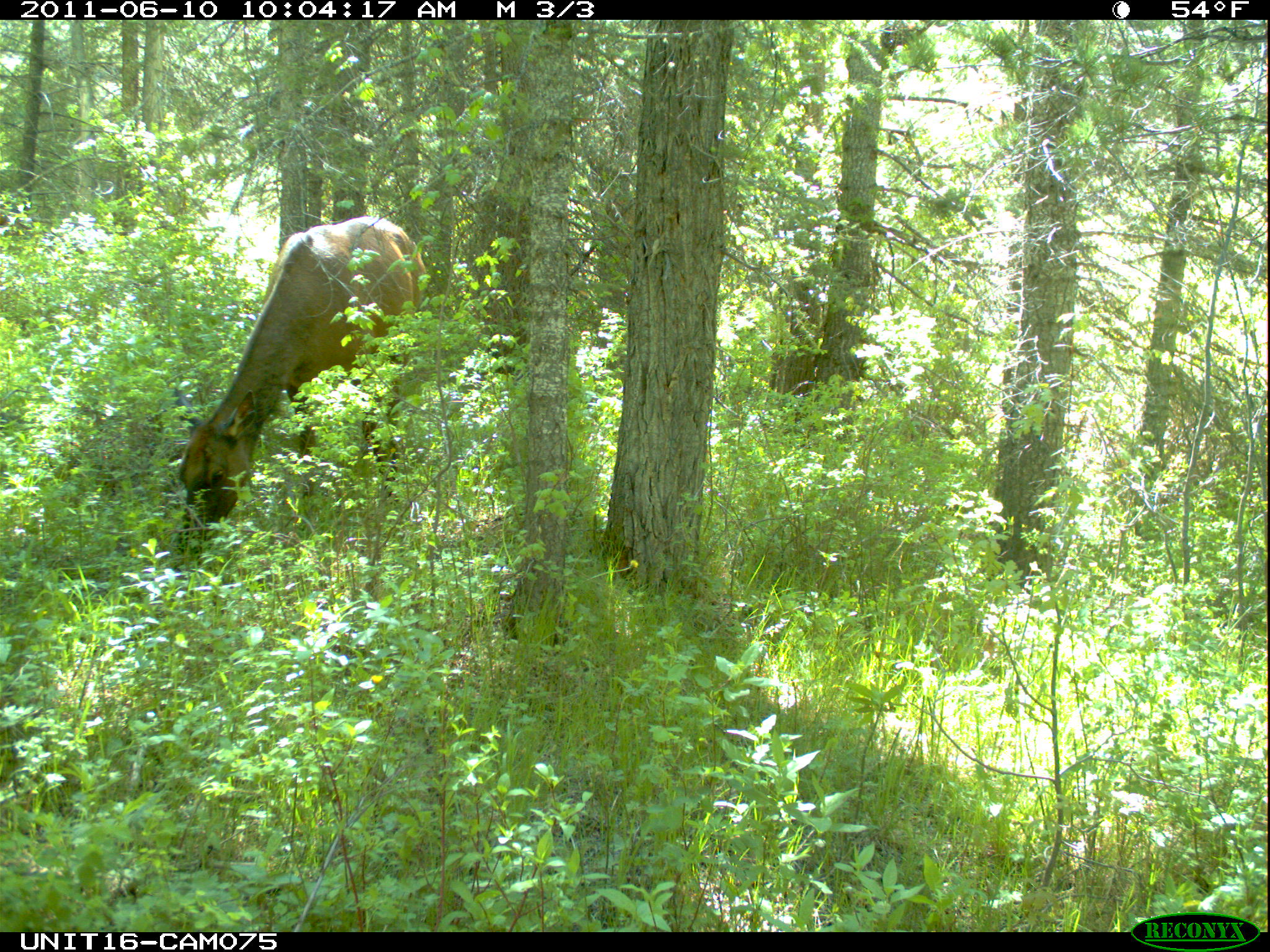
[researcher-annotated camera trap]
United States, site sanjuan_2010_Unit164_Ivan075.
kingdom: Animalia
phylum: Chordata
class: Mammalia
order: Artiodactyla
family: Cervidae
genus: Cervus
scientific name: Cervus elaphus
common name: red deer